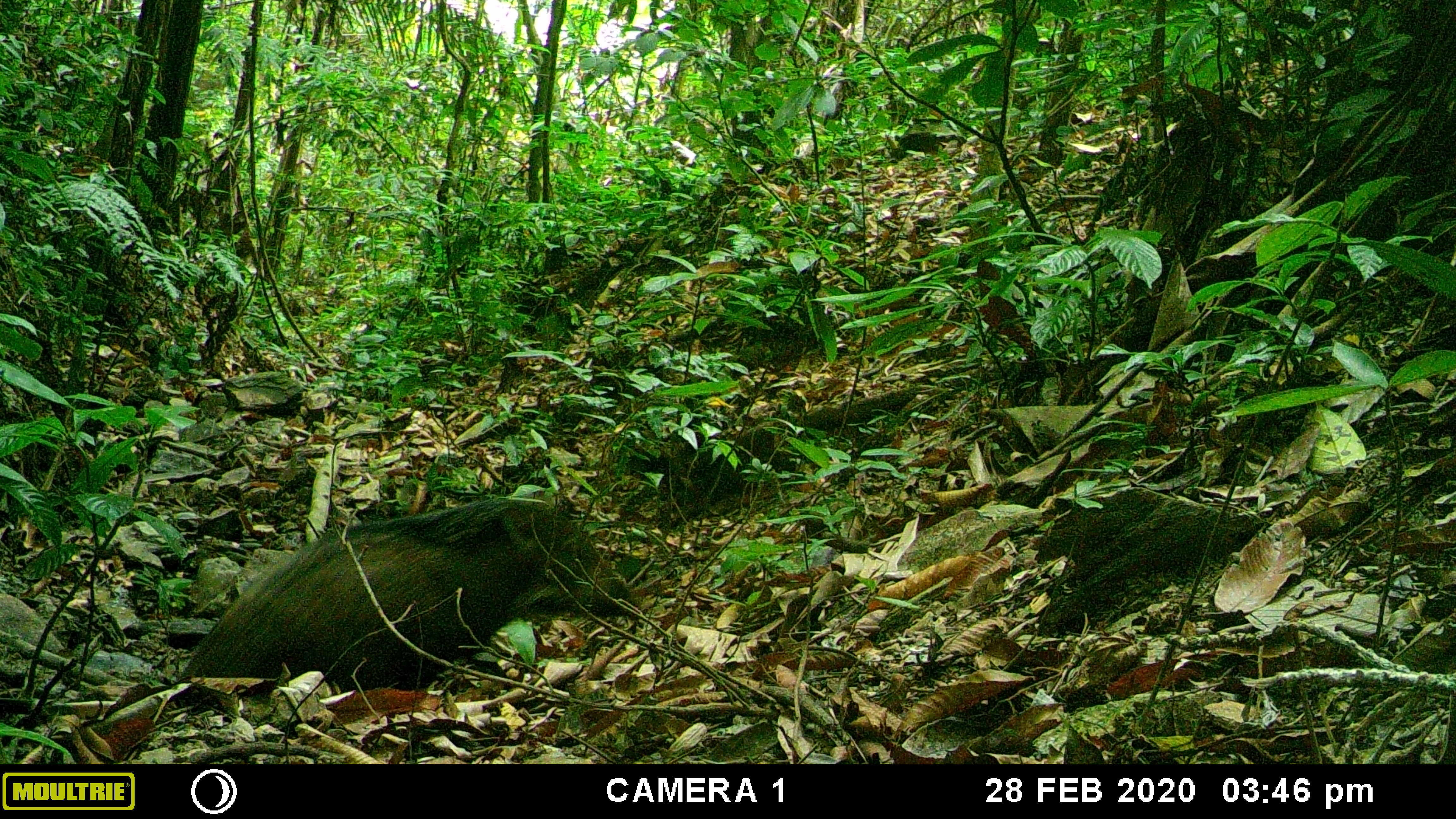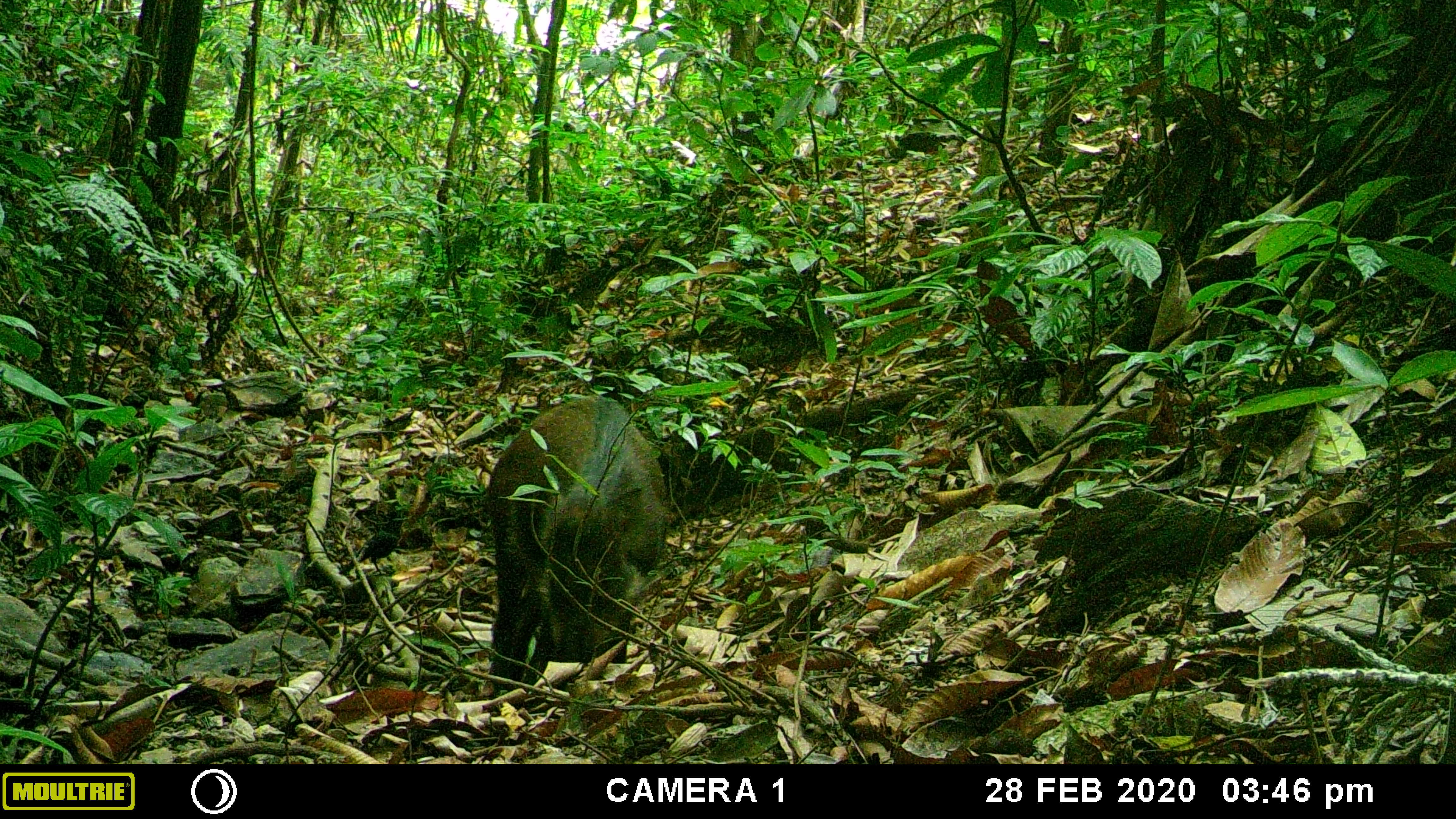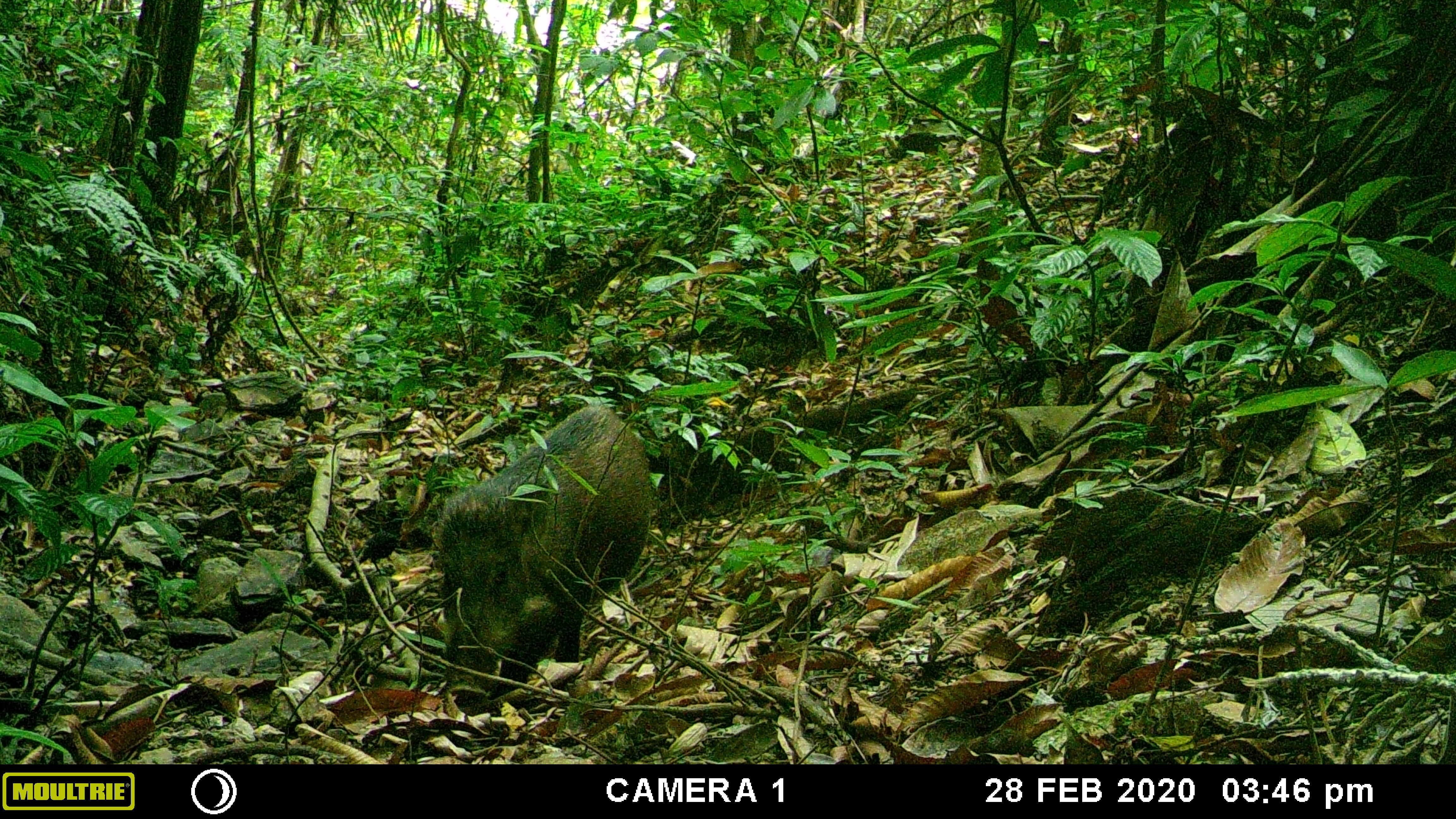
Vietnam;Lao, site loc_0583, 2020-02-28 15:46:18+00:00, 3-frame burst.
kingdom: Animalia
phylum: Chordata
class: Mammalia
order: Artiodactyla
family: Suidae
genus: Sus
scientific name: Sus scrofa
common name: eurasian wild pig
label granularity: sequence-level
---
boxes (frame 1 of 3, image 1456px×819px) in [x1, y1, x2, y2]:
eurasian wild pig: [170, 488, 642, 693]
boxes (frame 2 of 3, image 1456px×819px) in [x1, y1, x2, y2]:
eurasian wild pig: [485, 392, 669, 713]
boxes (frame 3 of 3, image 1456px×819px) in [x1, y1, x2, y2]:
eurasian wild pig: [431, 395, 654, 718]